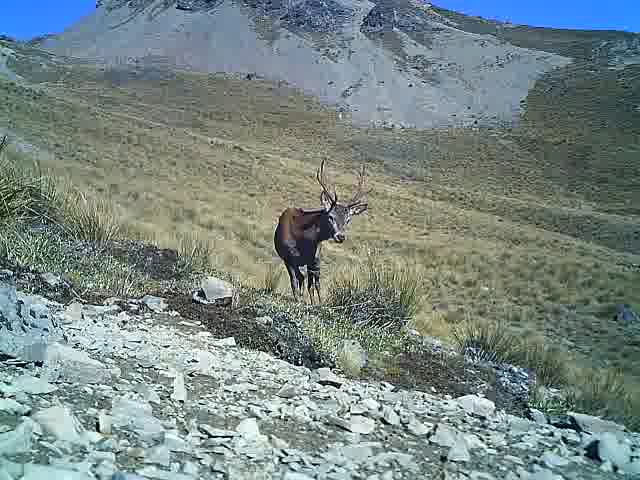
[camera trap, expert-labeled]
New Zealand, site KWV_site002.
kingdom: Animalia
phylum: Chordata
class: Mammalia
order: Artiodactyla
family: Cervidae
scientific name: Cervidae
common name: deer